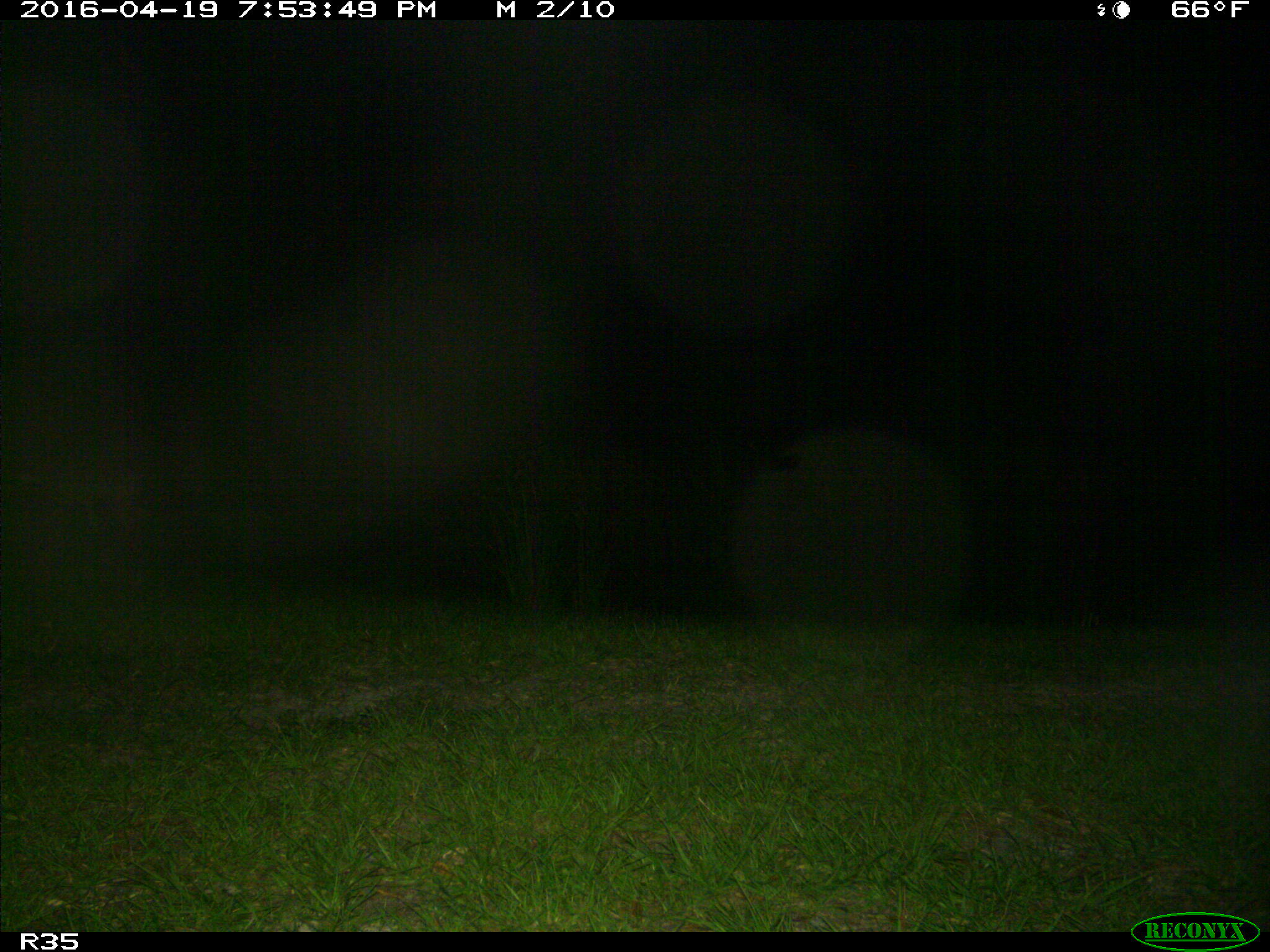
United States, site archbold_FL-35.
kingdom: Animalia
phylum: Chordata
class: Mammalia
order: Carnivora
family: Canidae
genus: Canis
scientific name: Canis latrans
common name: coyote